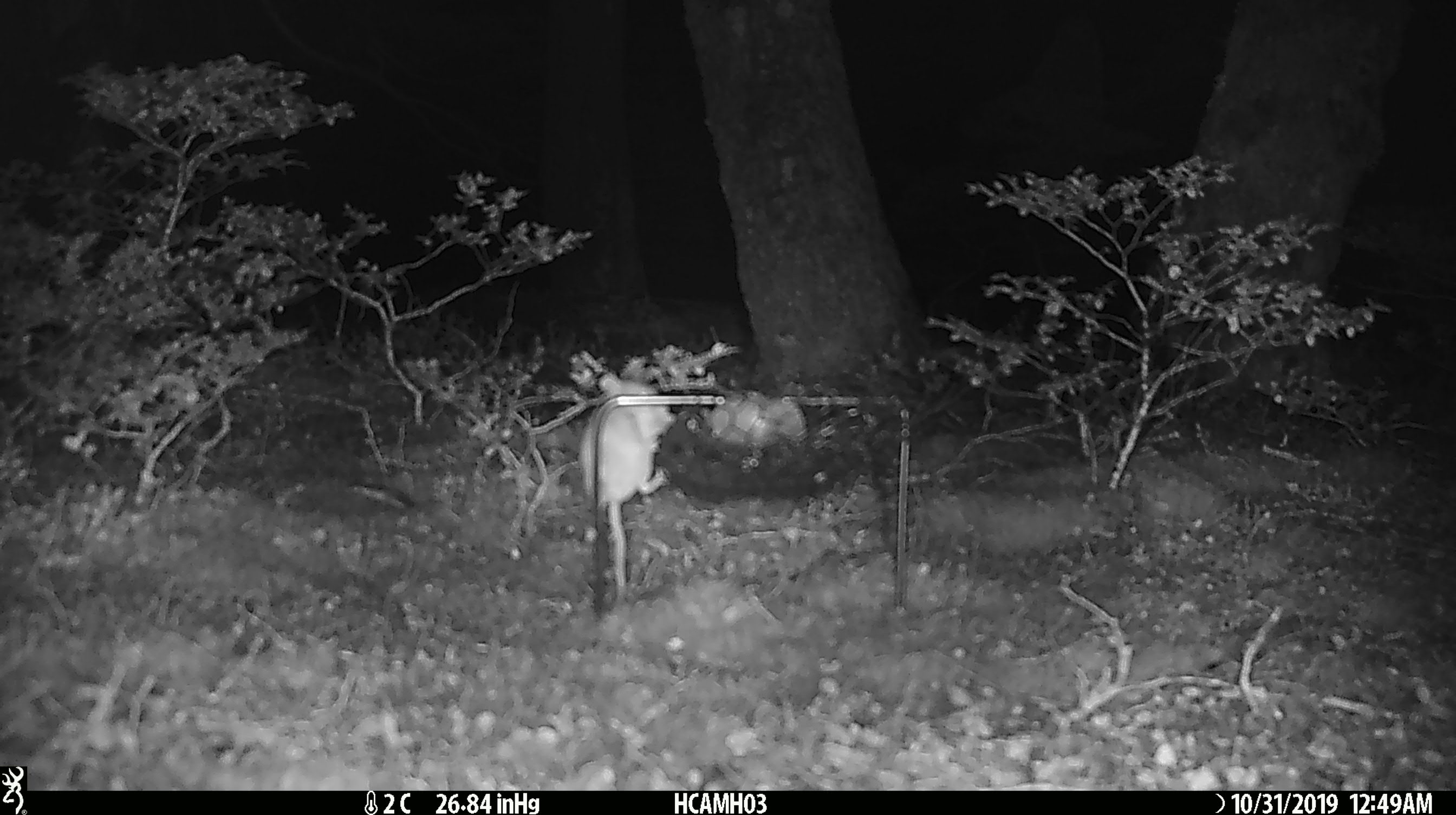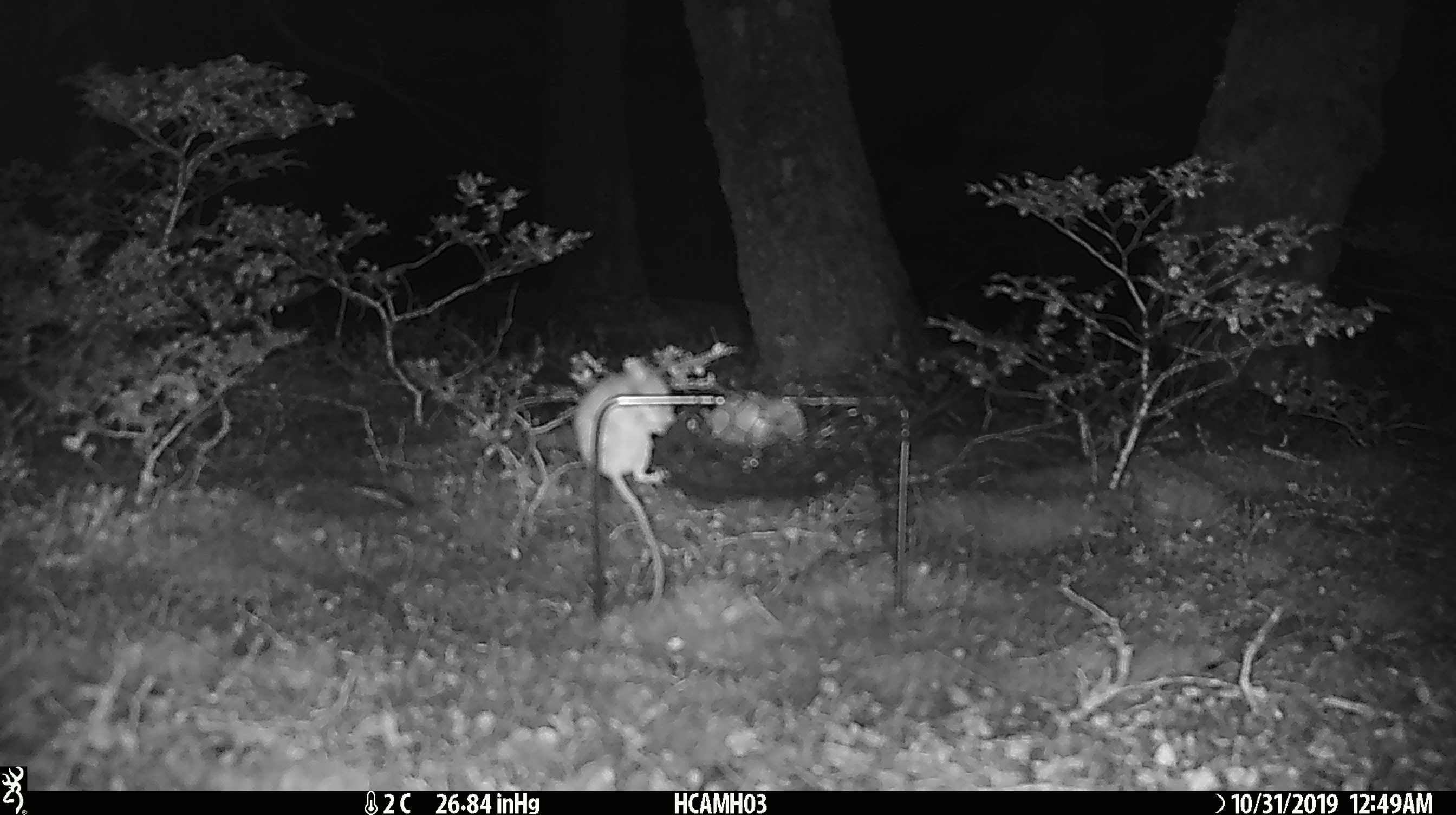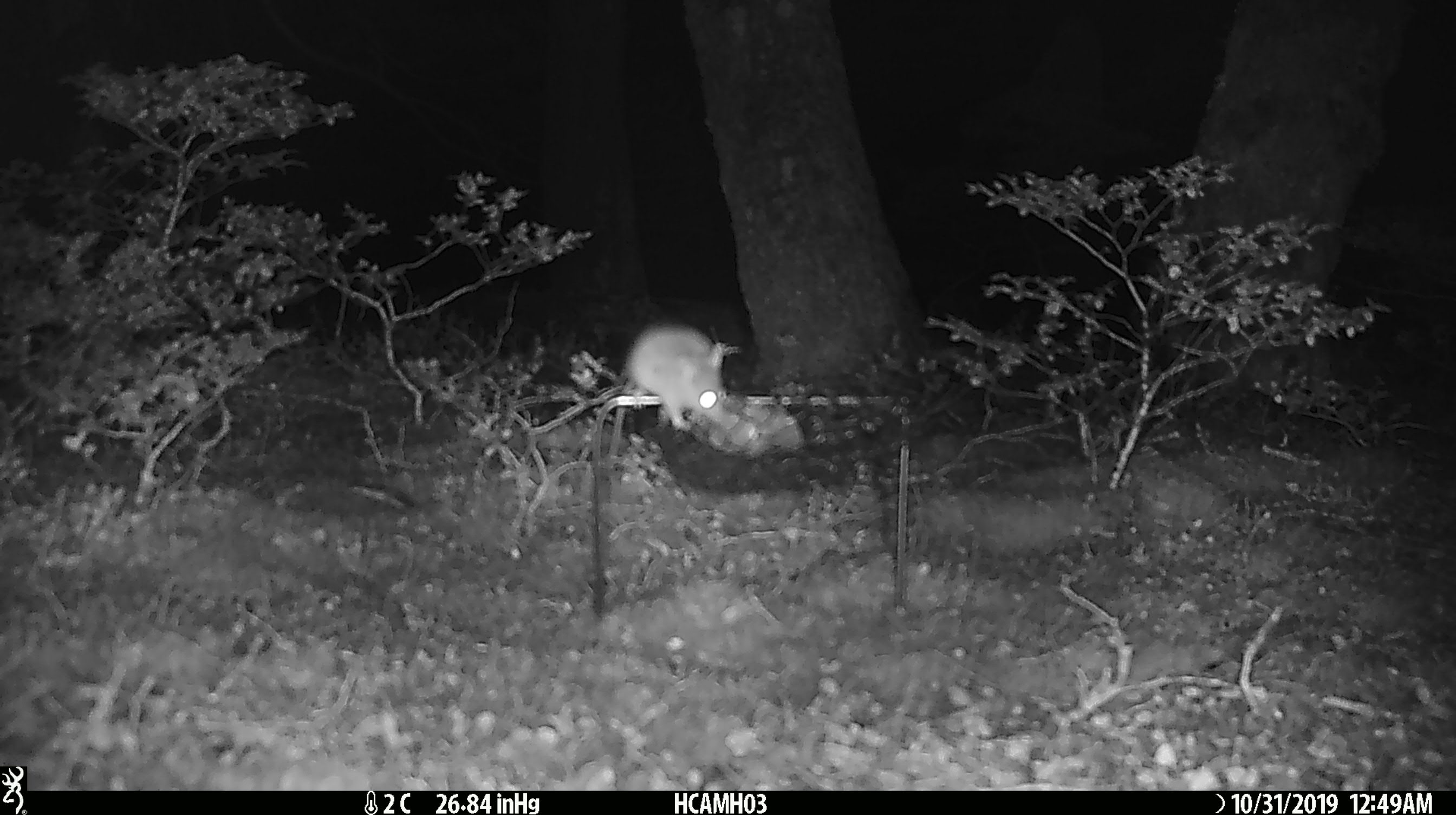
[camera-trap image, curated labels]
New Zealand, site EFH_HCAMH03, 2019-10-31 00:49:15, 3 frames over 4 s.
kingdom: Animalia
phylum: Chordata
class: Mammalia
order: Rodentia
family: Muridae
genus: Mus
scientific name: Mus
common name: mouse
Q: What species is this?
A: Mouse (Mus).